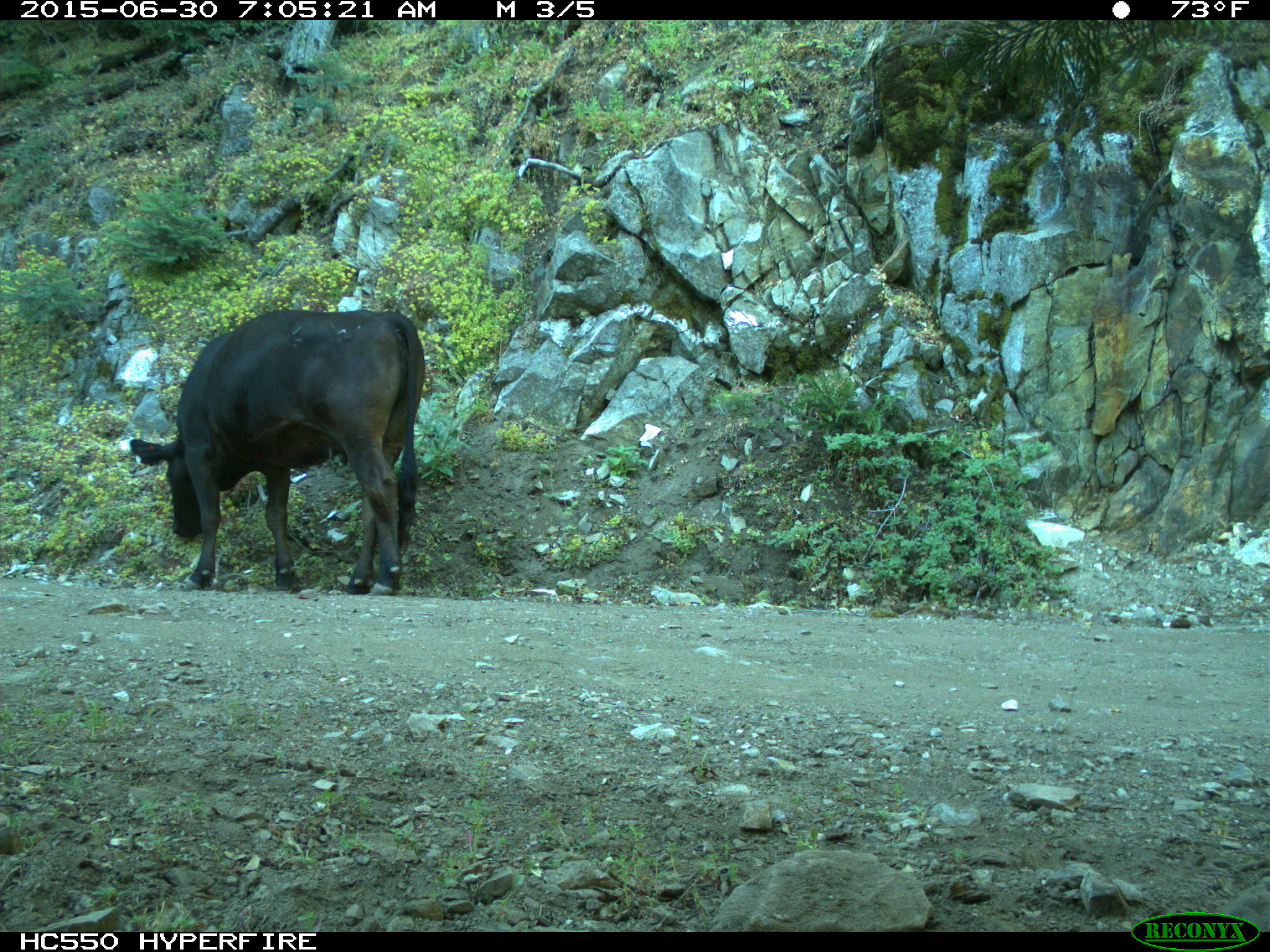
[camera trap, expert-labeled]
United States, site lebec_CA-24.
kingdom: Animalia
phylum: Chordata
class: Mammalia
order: Artiodactyla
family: Bovidae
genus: Bos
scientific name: Bos taurus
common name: domestic cow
Bos taurus (domestic cow).